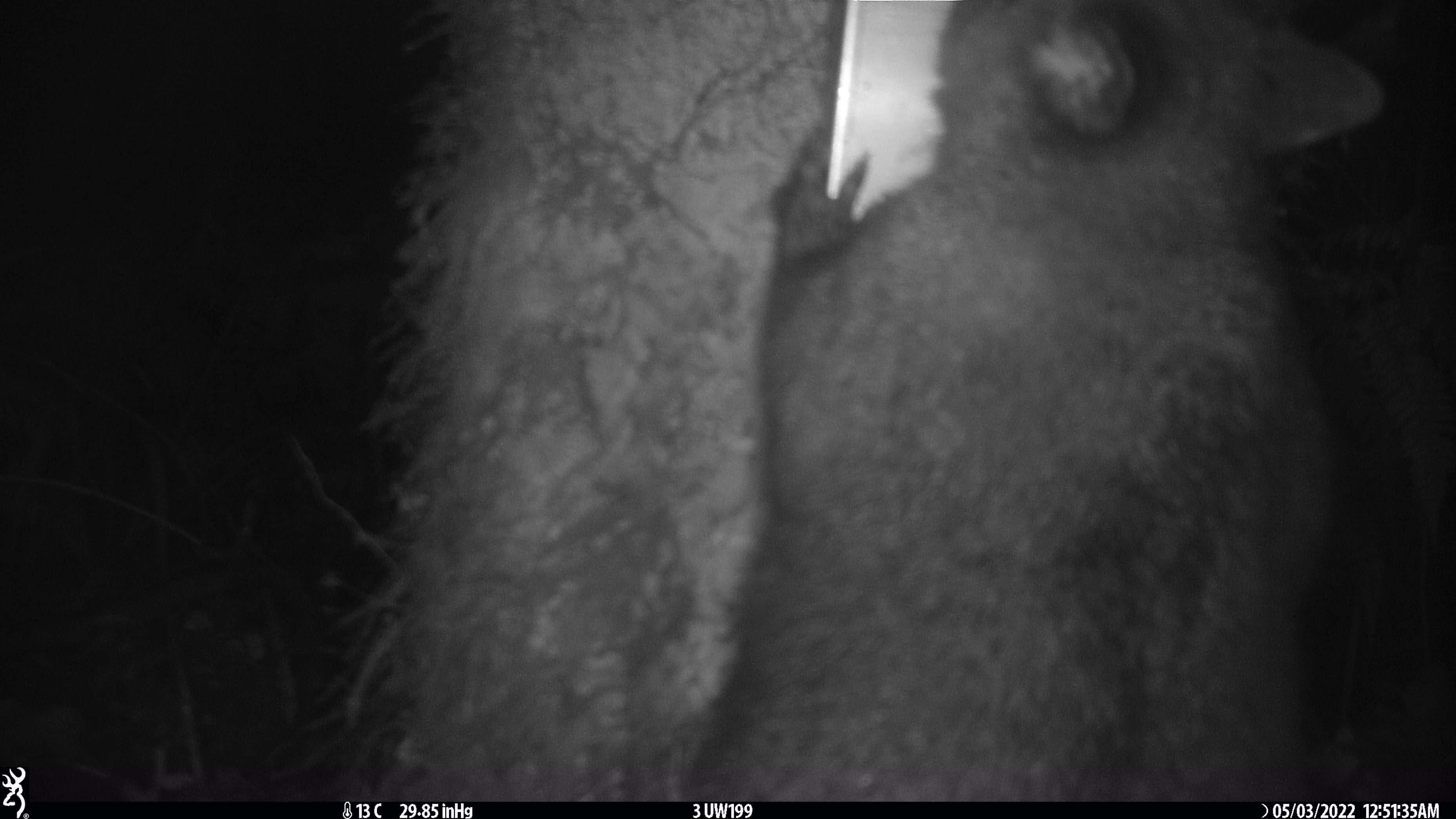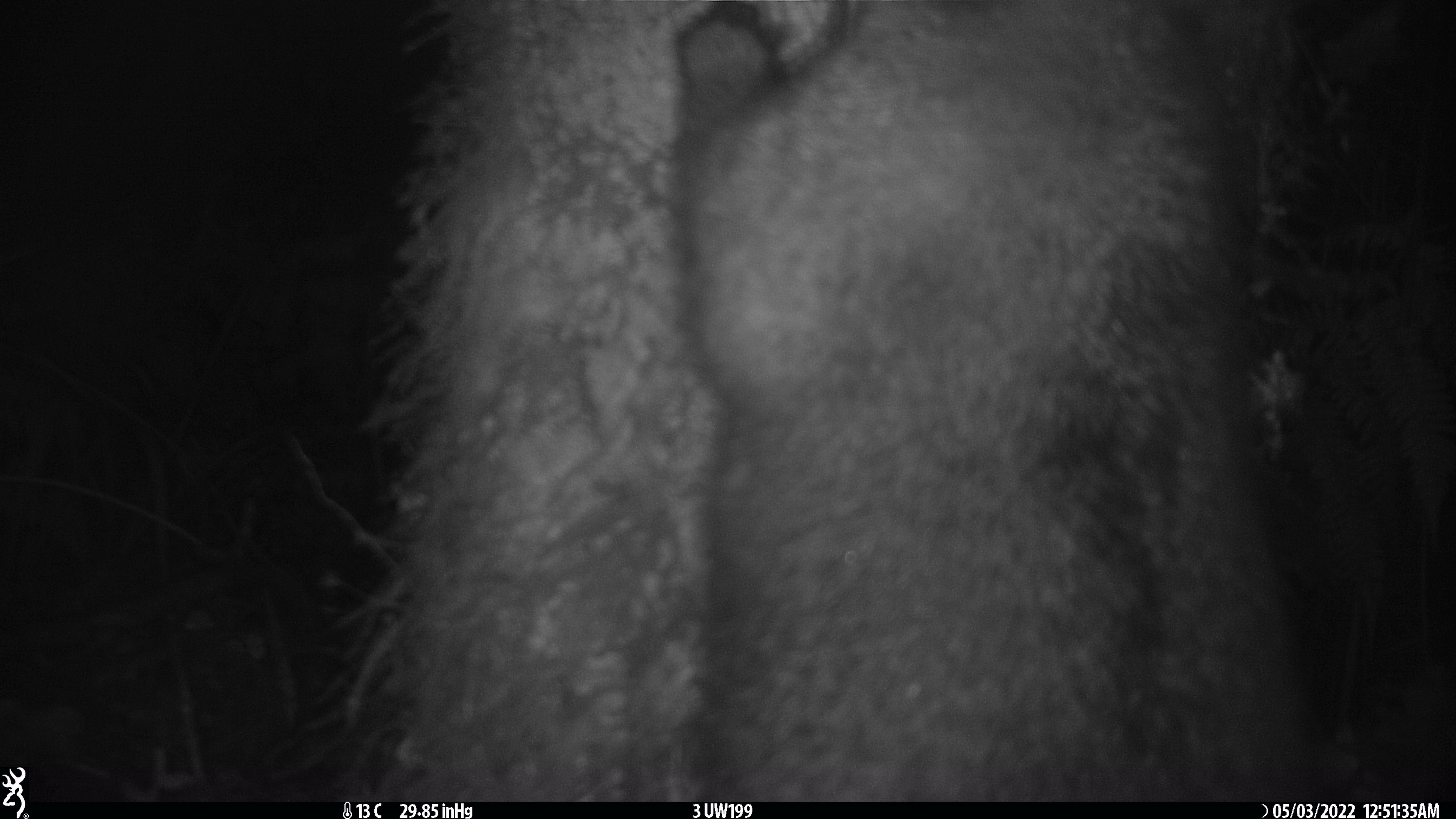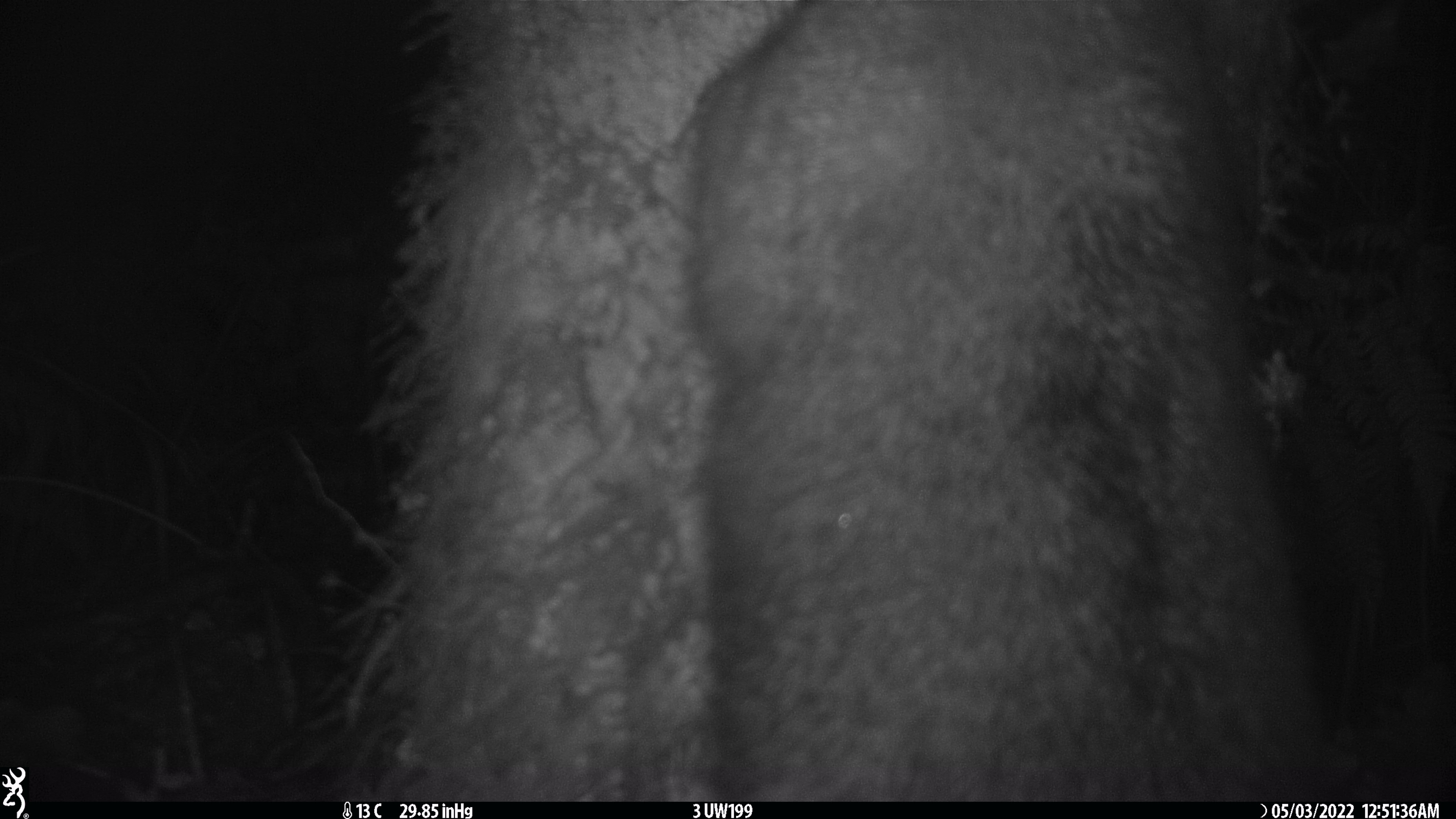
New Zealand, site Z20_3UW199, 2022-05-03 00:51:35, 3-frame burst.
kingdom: Animalia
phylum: Chordata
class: Mammalia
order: Diprotodontia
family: Phalangeridae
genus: Trichosurus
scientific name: Trichosurus vulpecula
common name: common brushtail possum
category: possum